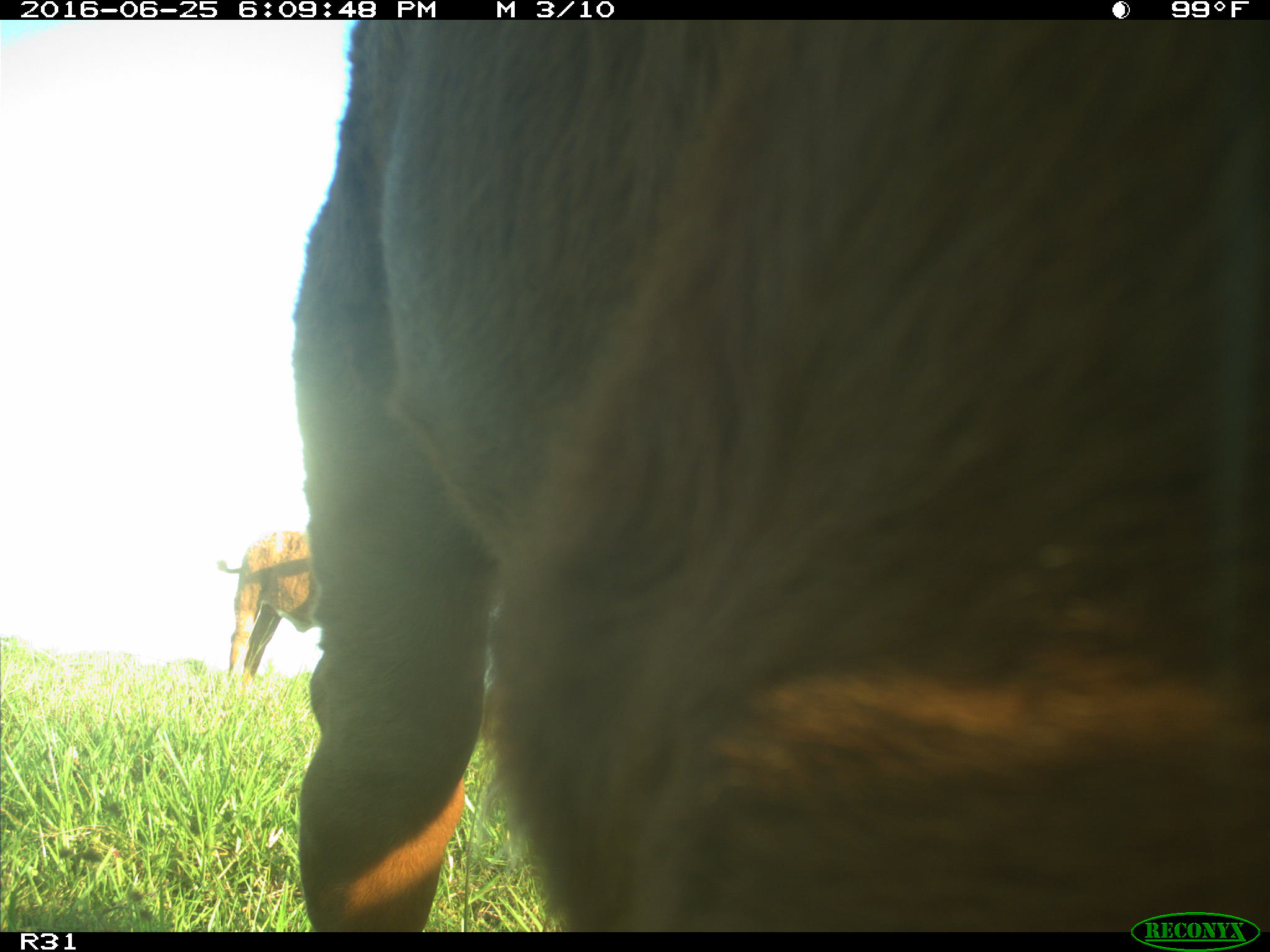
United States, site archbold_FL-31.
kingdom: Animalia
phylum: Chordata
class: Mammalia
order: Artiodactyla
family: Bovidae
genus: Bos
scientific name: Bos taurus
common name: domestic cow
Bos taurus (domestic cow).